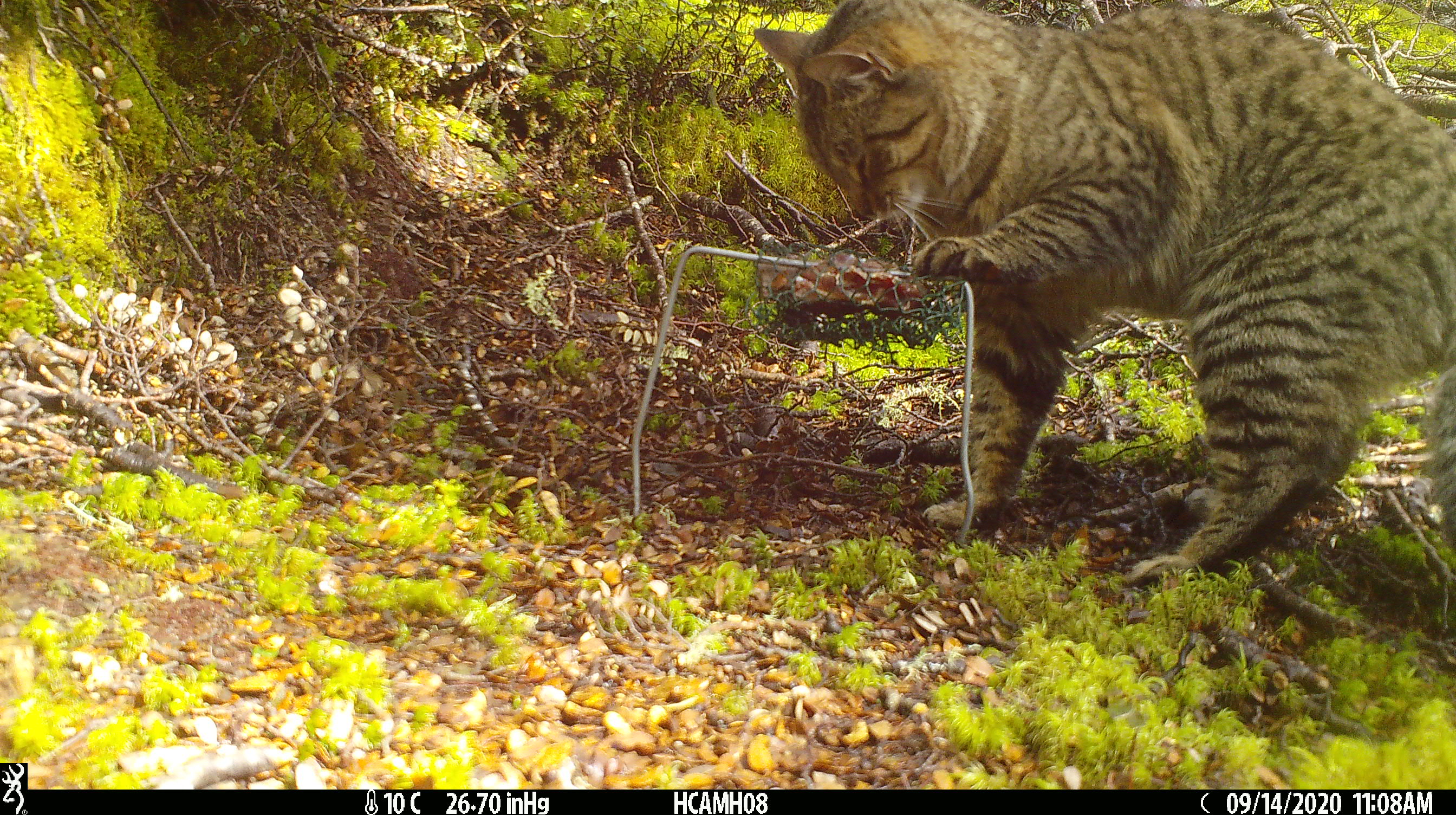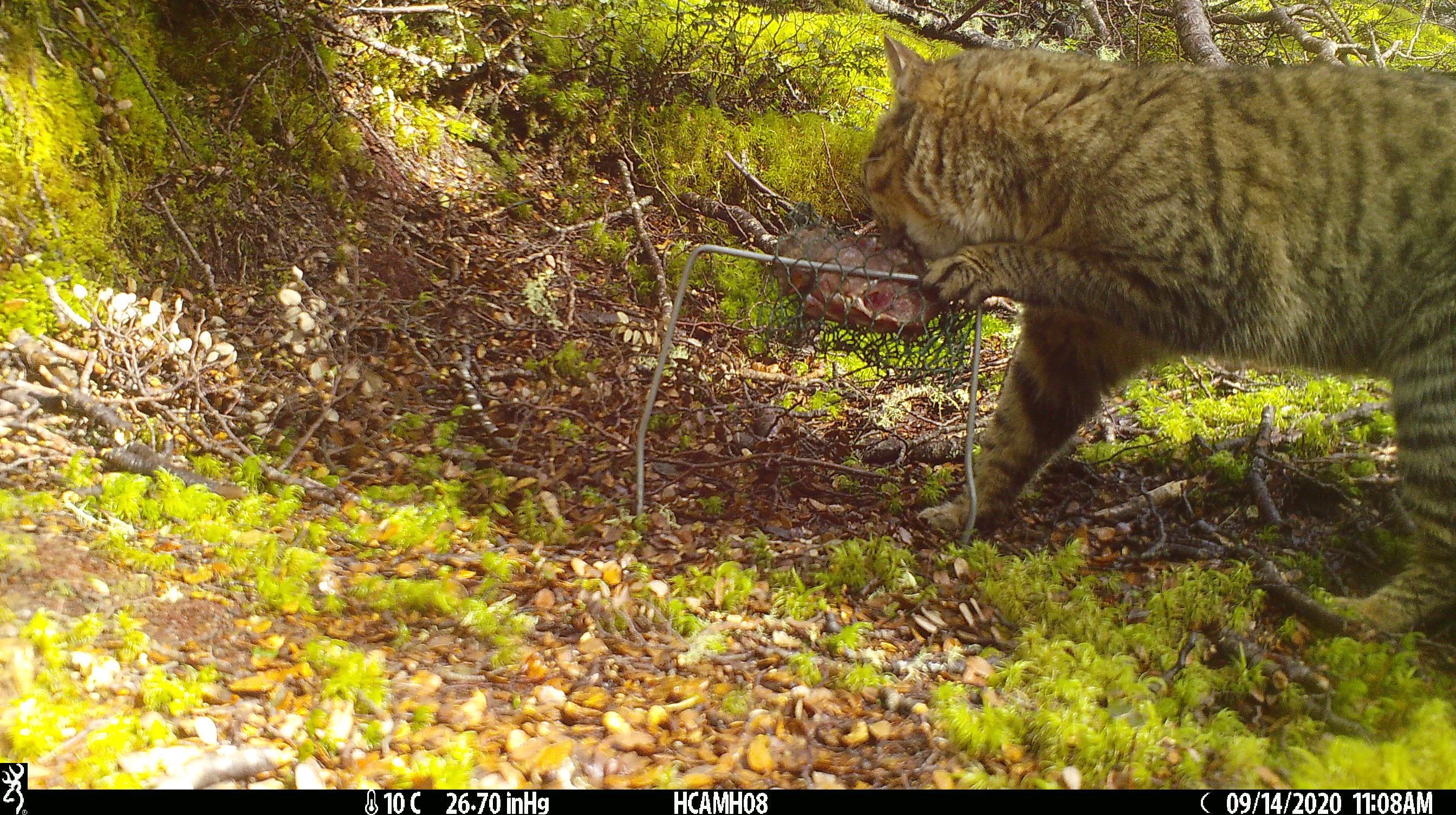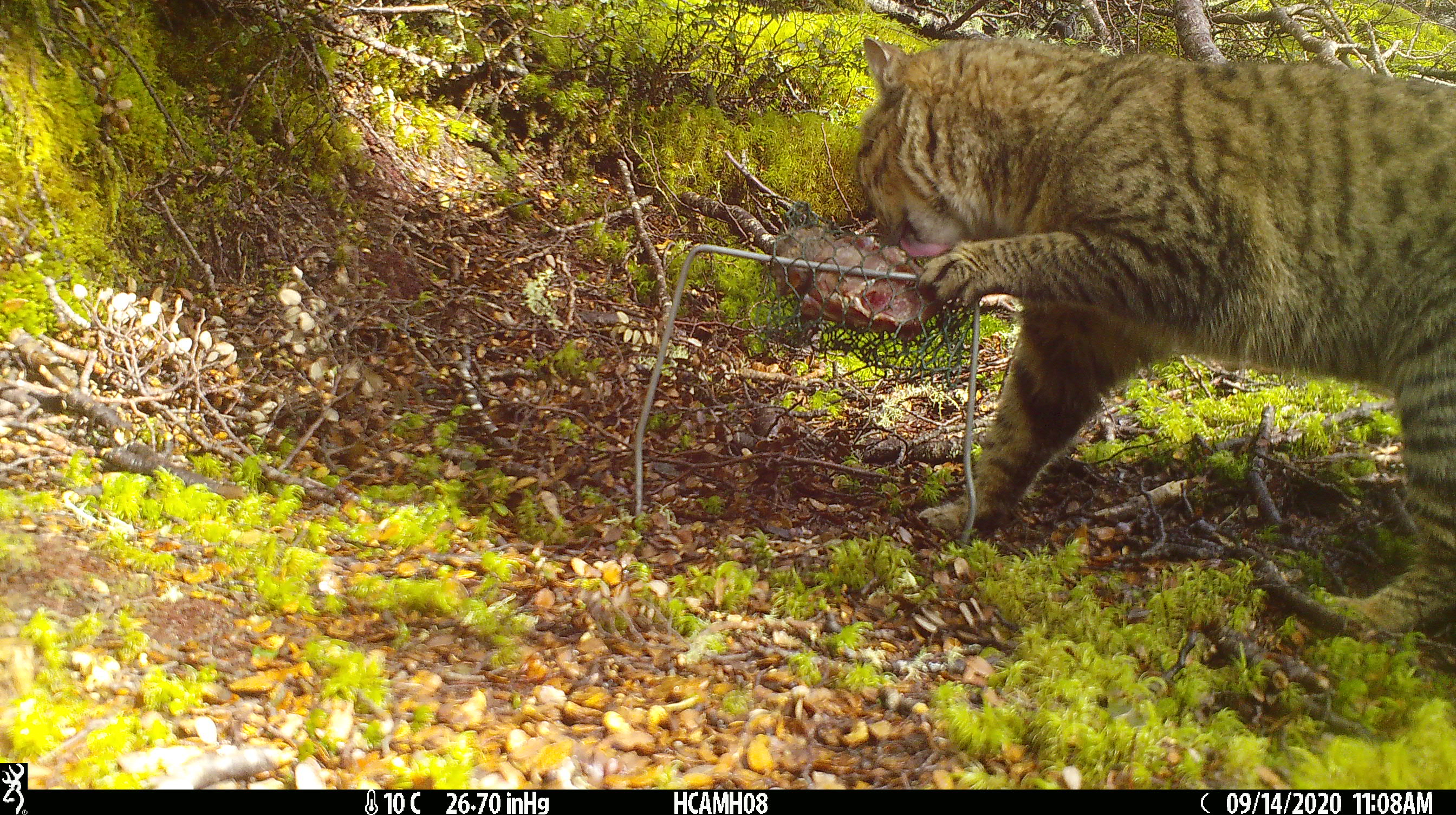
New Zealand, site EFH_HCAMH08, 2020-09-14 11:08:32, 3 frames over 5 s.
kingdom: Animalia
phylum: Chordata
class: Mammalia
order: Carnivora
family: Felidae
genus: Felis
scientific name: Felis catus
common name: domestic cat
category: cat